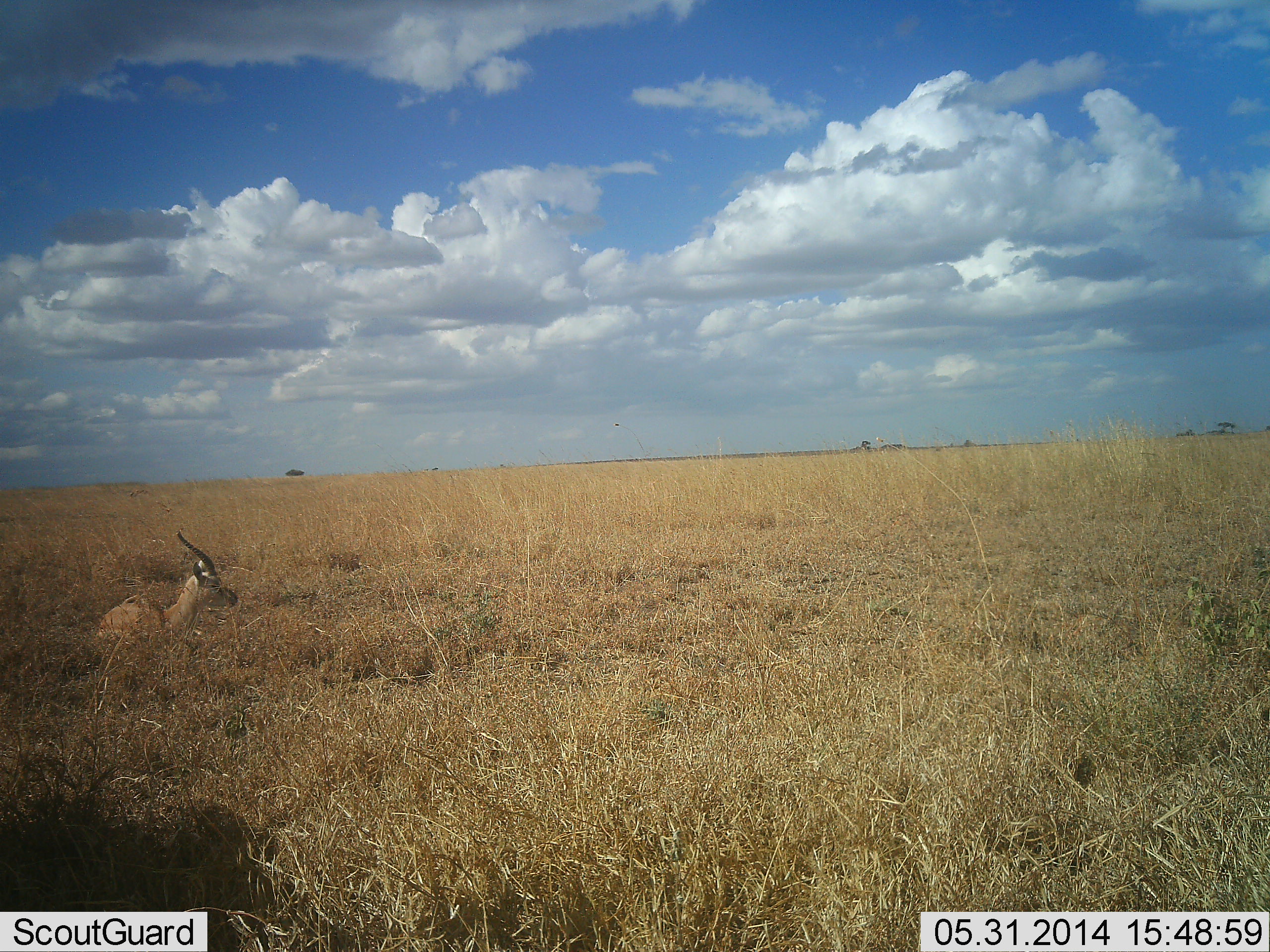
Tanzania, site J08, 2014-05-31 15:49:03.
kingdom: Animalia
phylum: Chordata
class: Mammalia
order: Artiodactyla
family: Bovidae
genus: Eudorcas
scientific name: Eudorcas thomsonii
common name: thomson's gazelle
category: gazellethomsons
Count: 1.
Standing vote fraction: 10%.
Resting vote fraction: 80%.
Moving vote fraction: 10%.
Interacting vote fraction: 0%.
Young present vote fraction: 0%.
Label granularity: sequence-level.